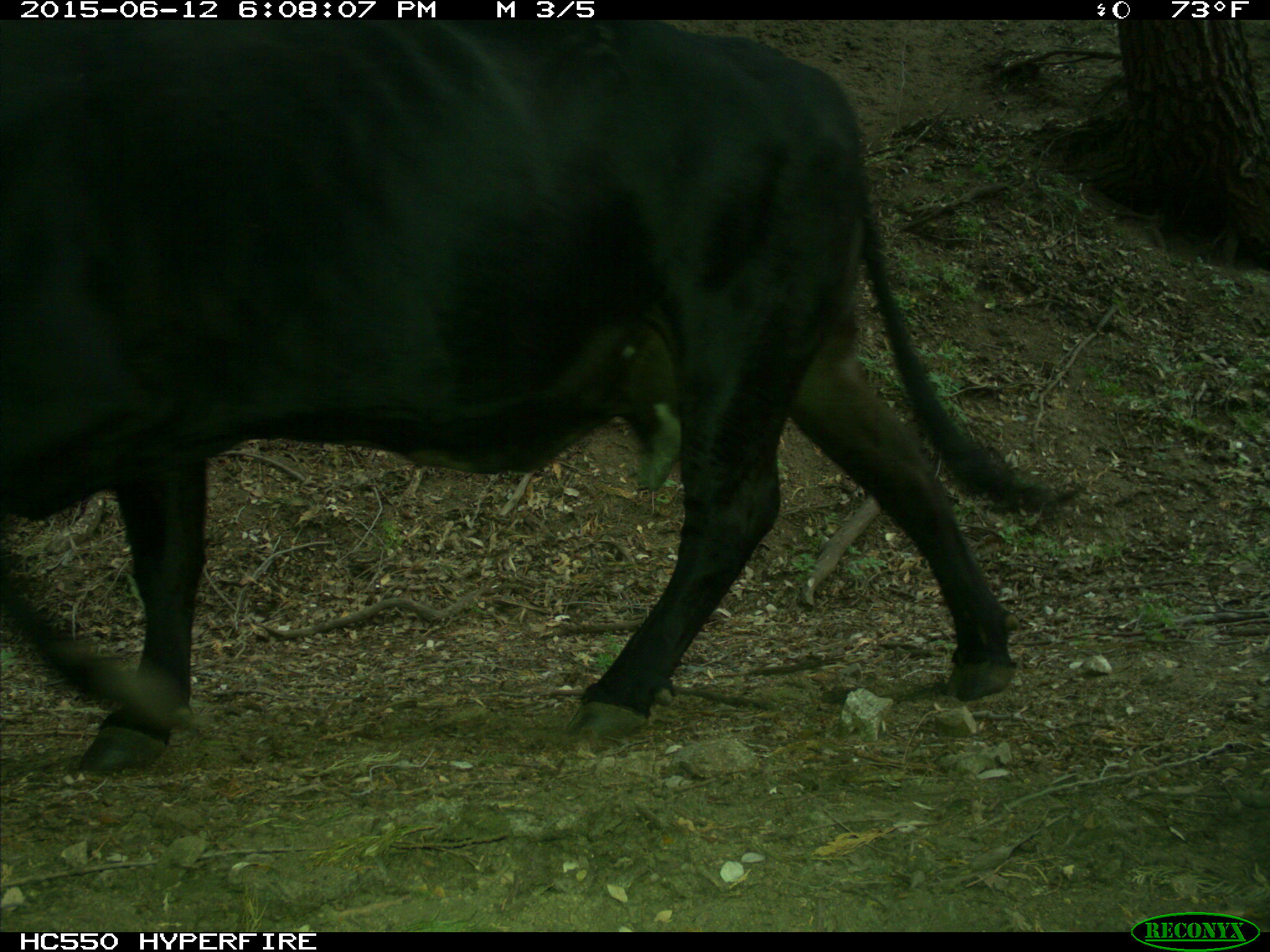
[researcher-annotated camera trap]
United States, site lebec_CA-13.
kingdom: Animalia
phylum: Chordata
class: Mammalia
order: Artiodactyla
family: Bovidae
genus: Bos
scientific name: Bos taurus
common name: domestic cow